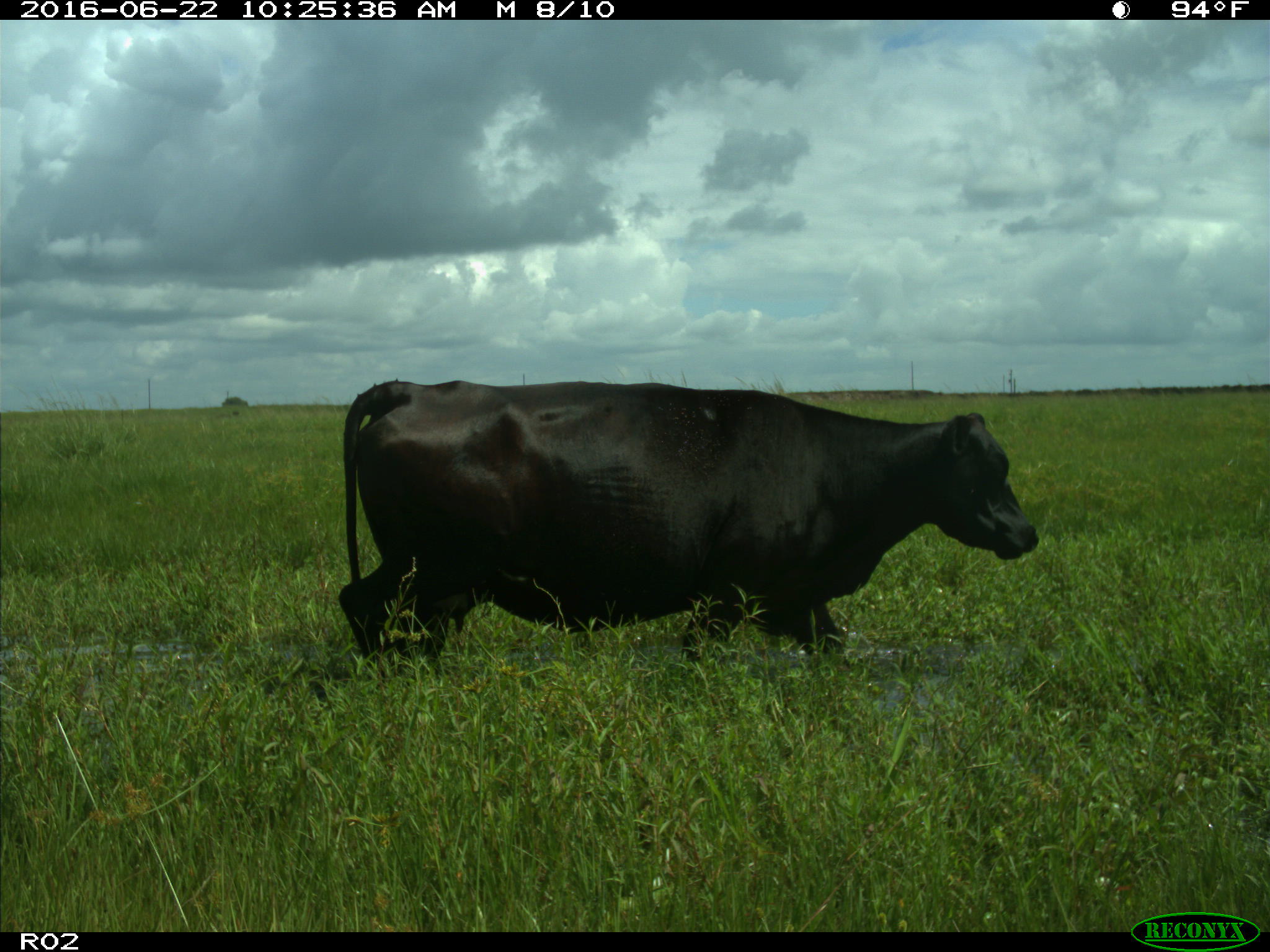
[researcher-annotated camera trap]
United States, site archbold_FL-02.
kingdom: Animalia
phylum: Chordata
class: Mammalia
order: Artiodactyla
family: Bovidae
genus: Bos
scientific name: Bos taurus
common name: domestic cow